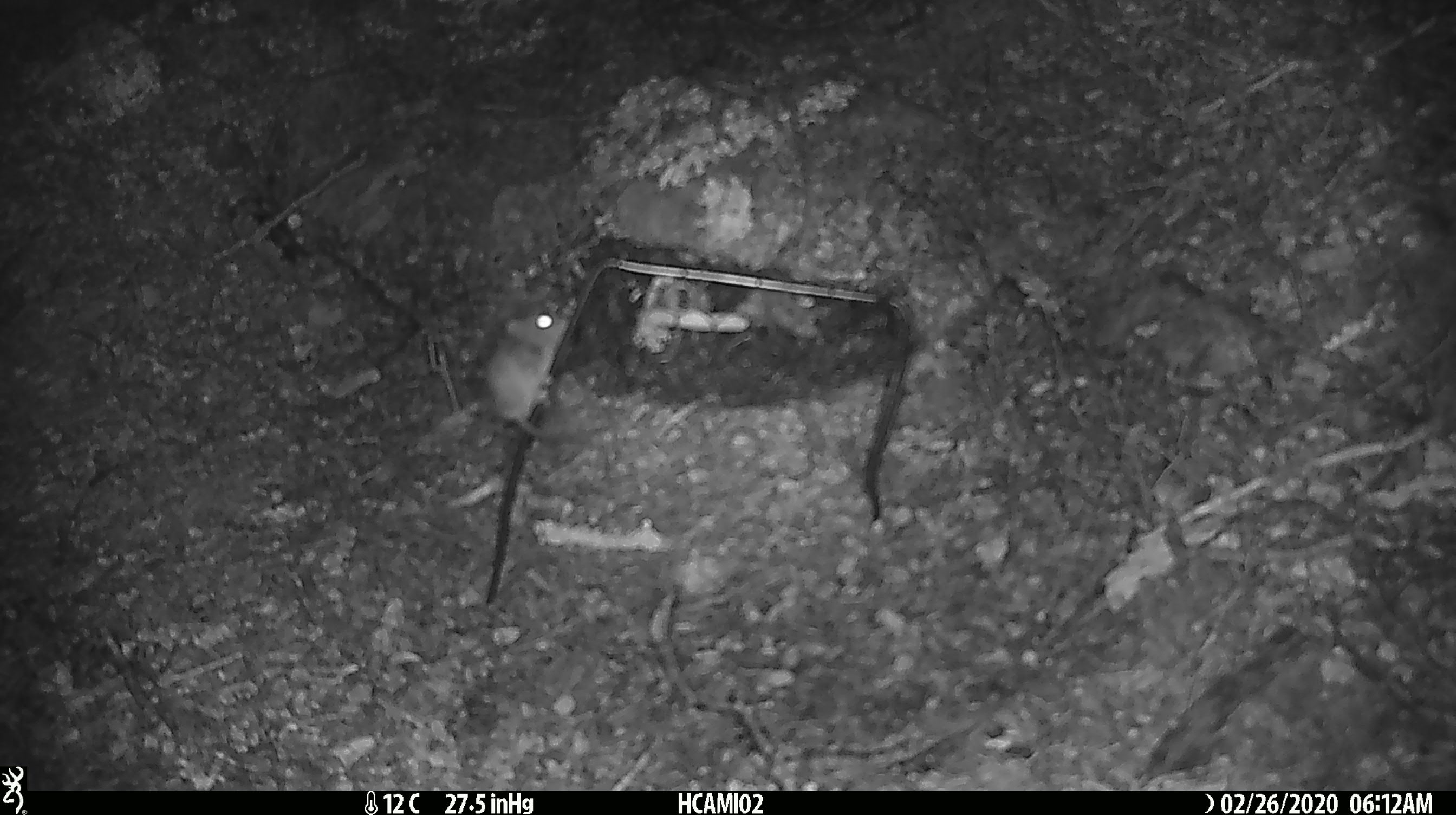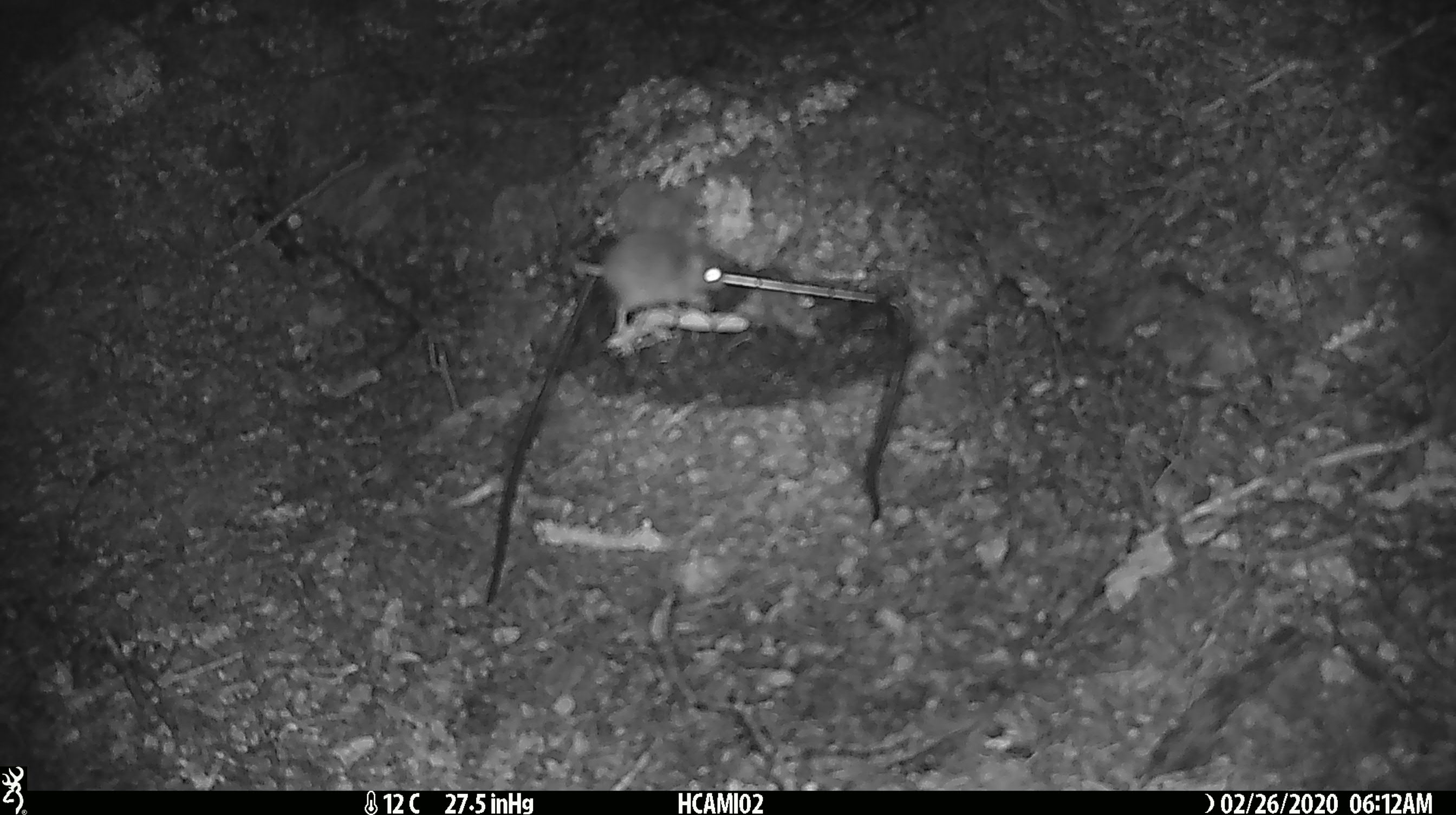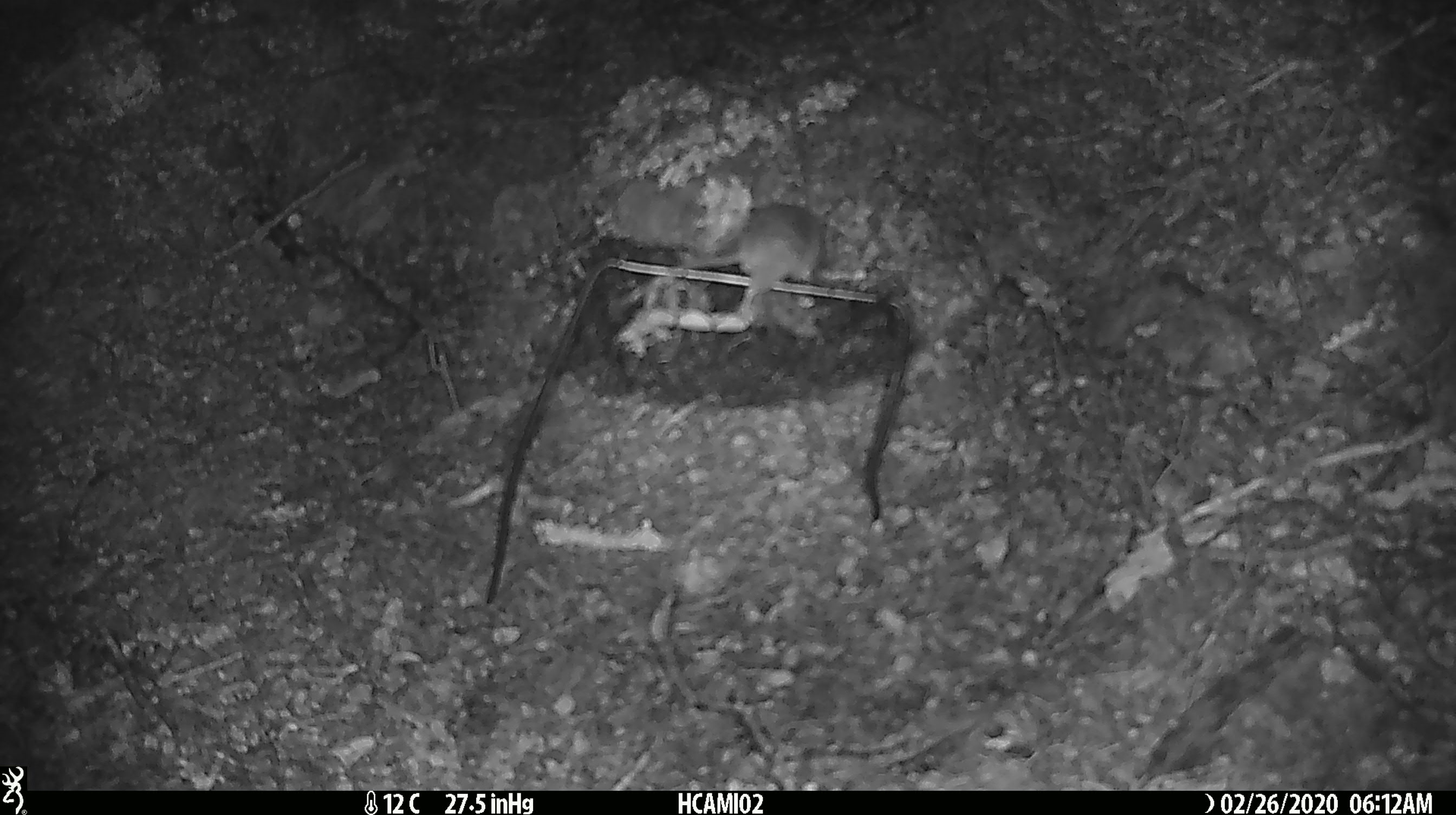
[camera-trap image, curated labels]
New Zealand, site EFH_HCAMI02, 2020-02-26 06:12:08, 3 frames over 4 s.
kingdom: Animalia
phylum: Chordata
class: Mammalia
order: Rodentia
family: Muridae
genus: Mus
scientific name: Mus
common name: mouse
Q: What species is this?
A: Mouse (Mus).